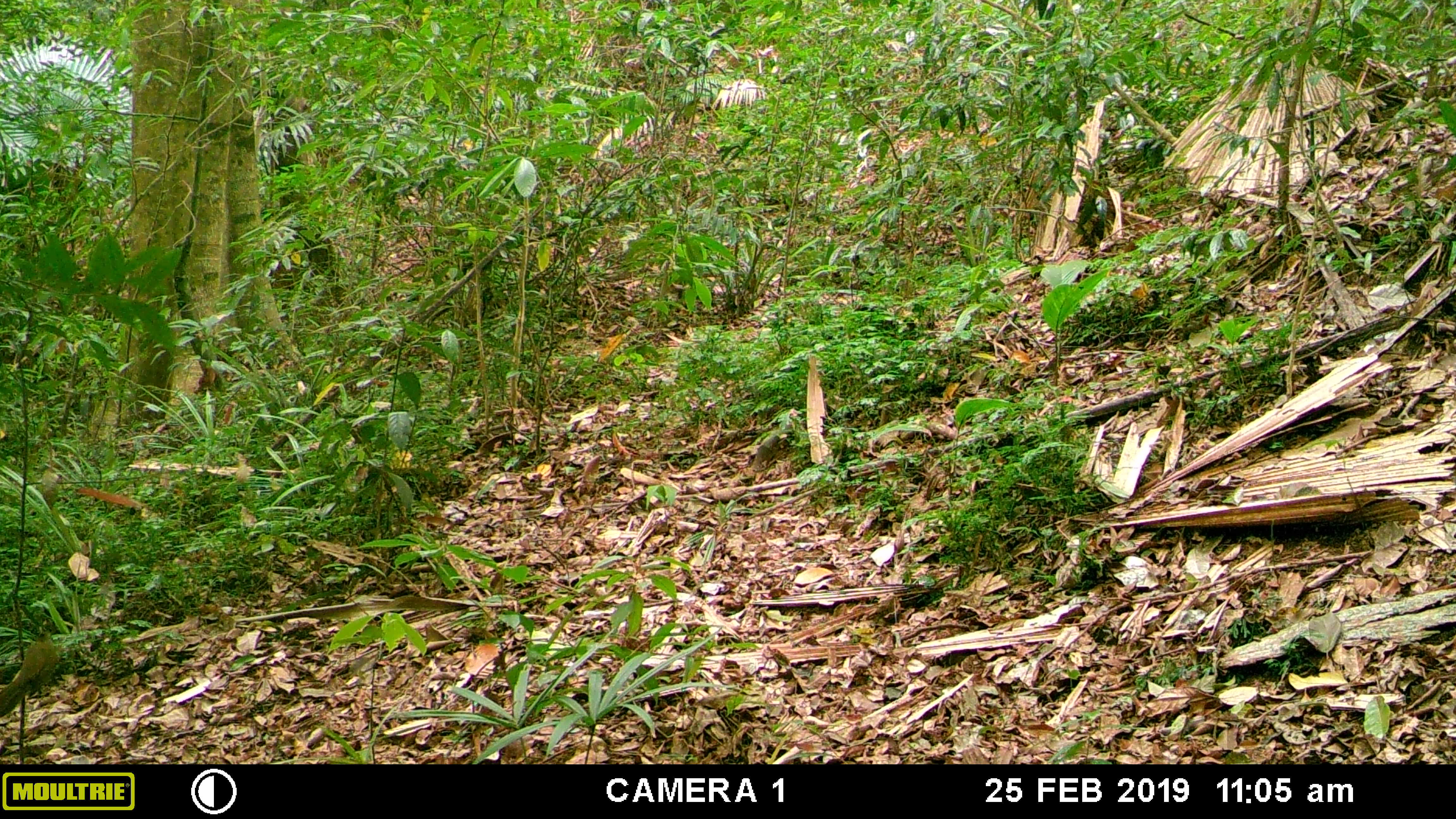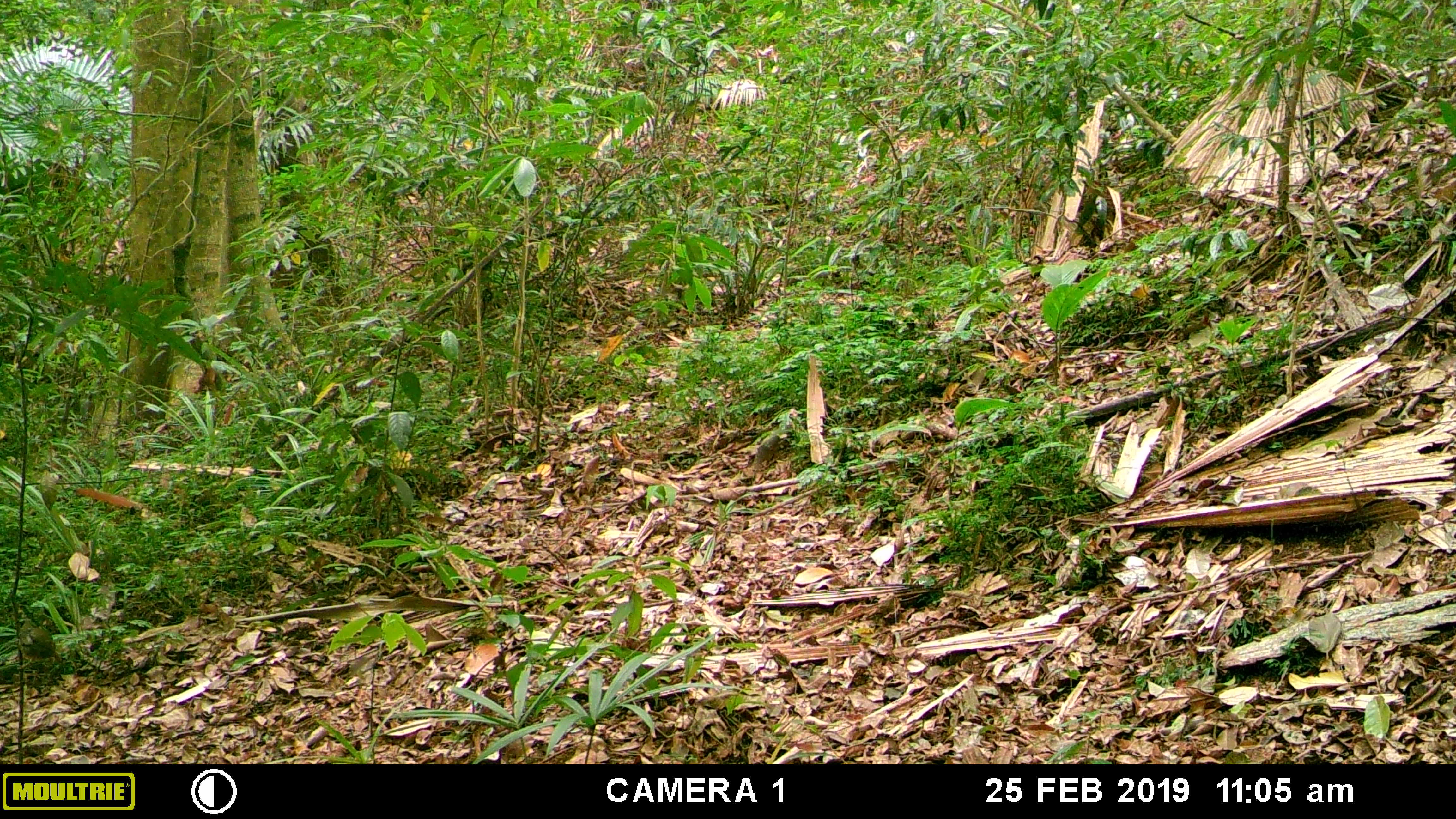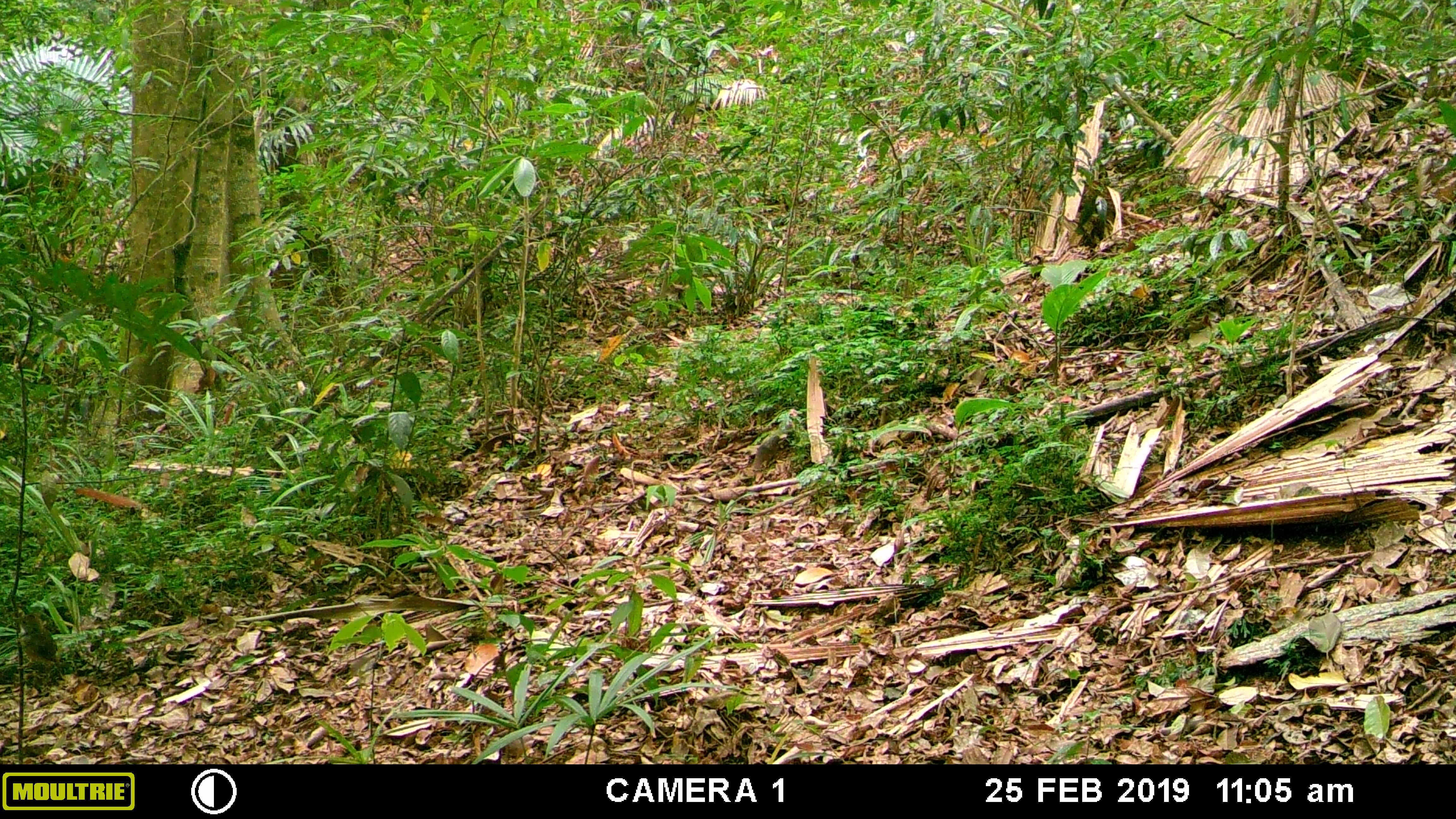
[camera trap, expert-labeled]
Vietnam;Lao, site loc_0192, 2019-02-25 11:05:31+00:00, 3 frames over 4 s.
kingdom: Animalia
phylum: Chordata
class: Aves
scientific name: Aves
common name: bird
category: unidentified bird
Unidentified bird (bird) (Aves). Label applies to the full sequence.